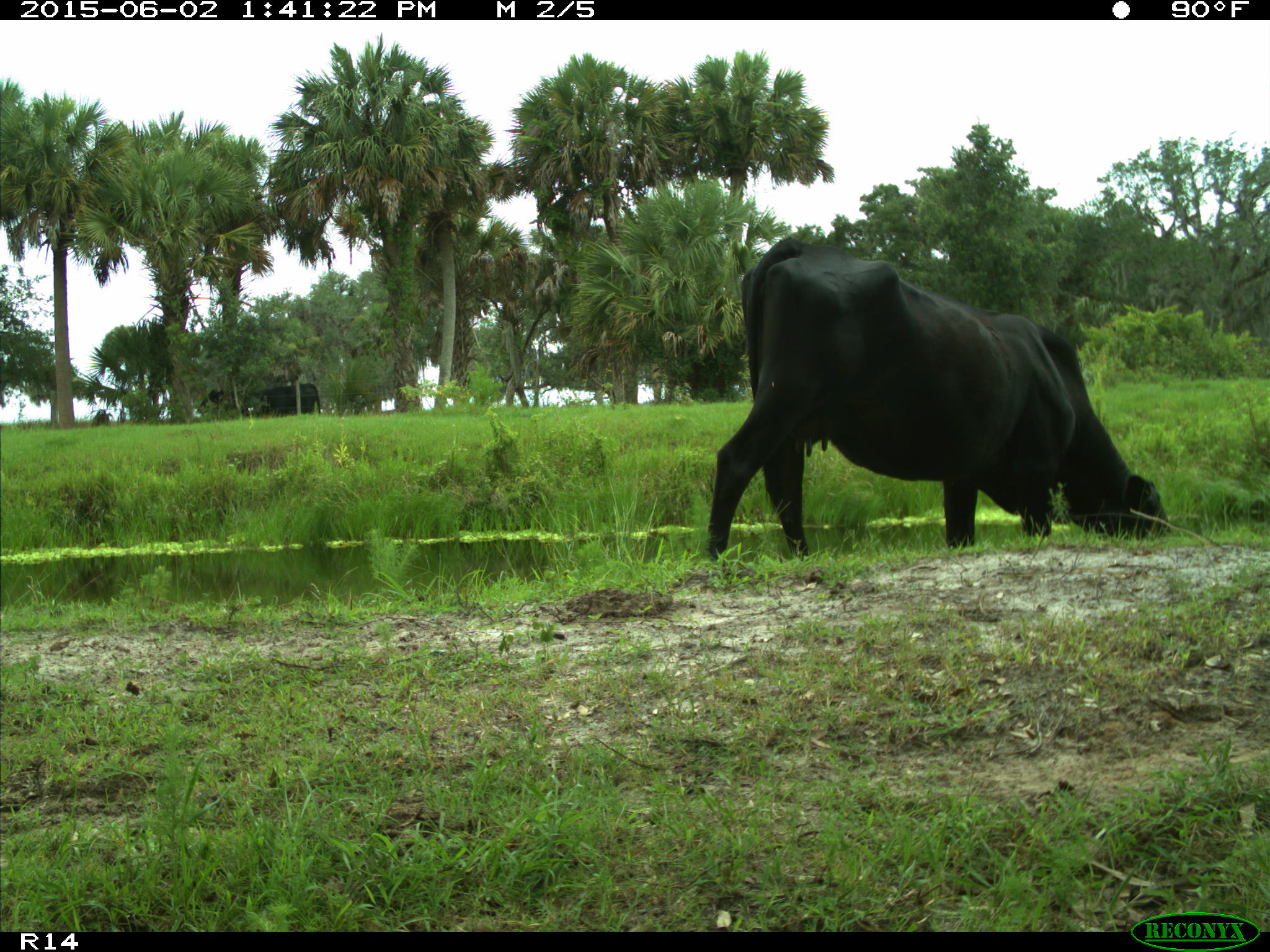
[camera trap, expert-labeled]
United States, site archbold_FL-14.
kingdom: Animalia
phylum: Chordata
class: Mammalia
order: Artiodactyla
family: Bovidae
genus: Bos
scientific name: Bos taurus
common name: domestic cow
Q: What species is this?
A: Bos taurus (domestic cow).